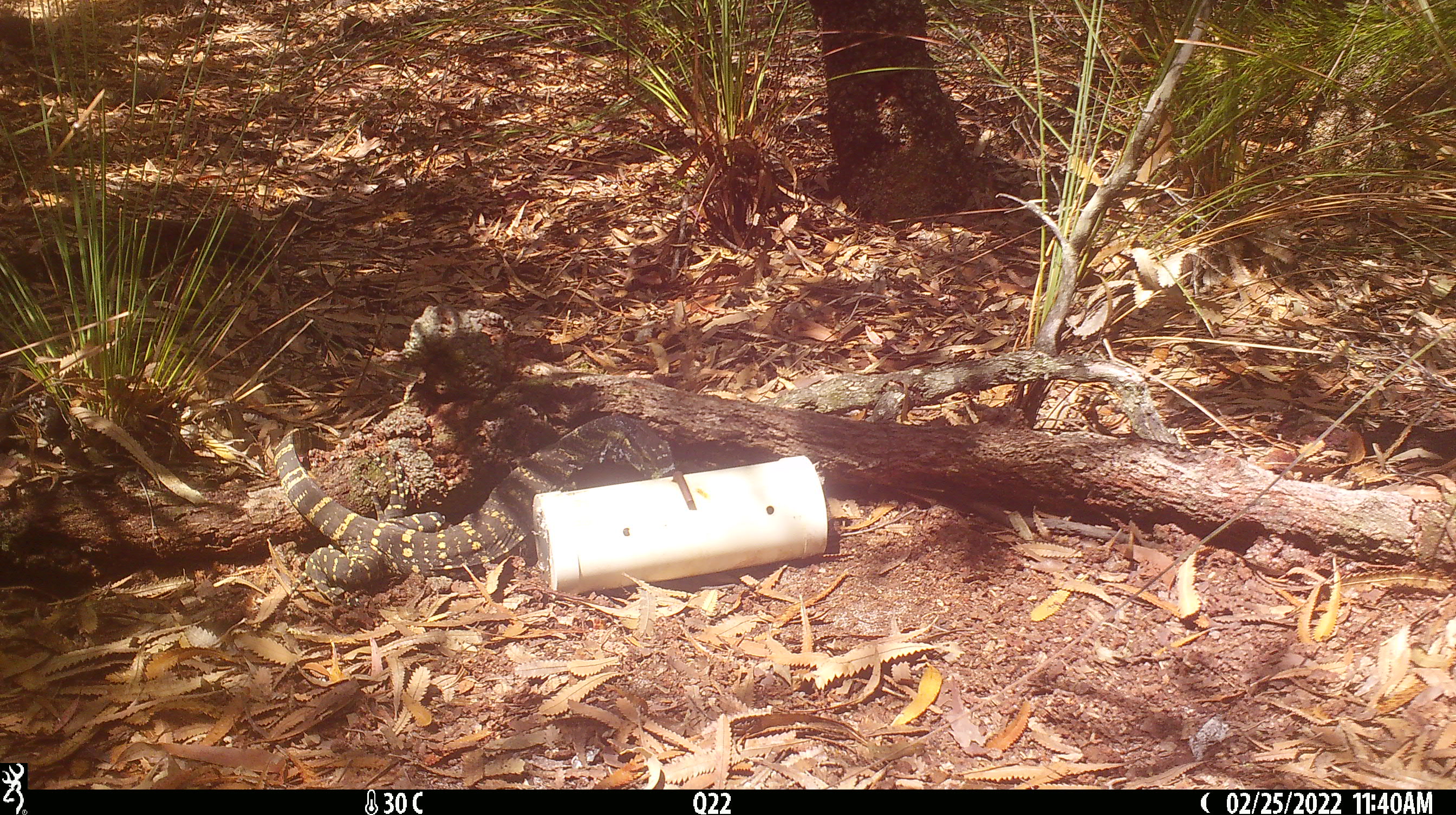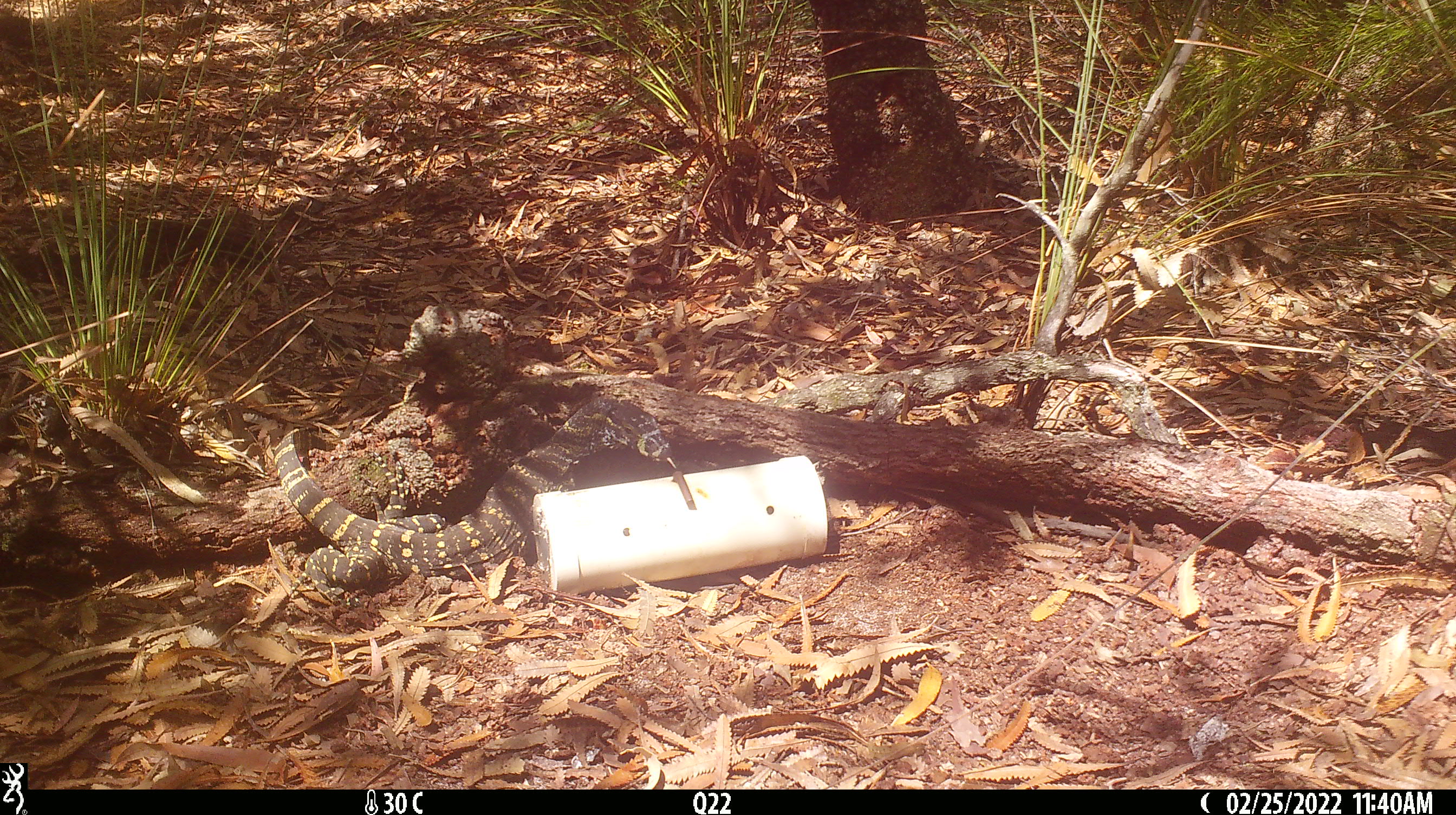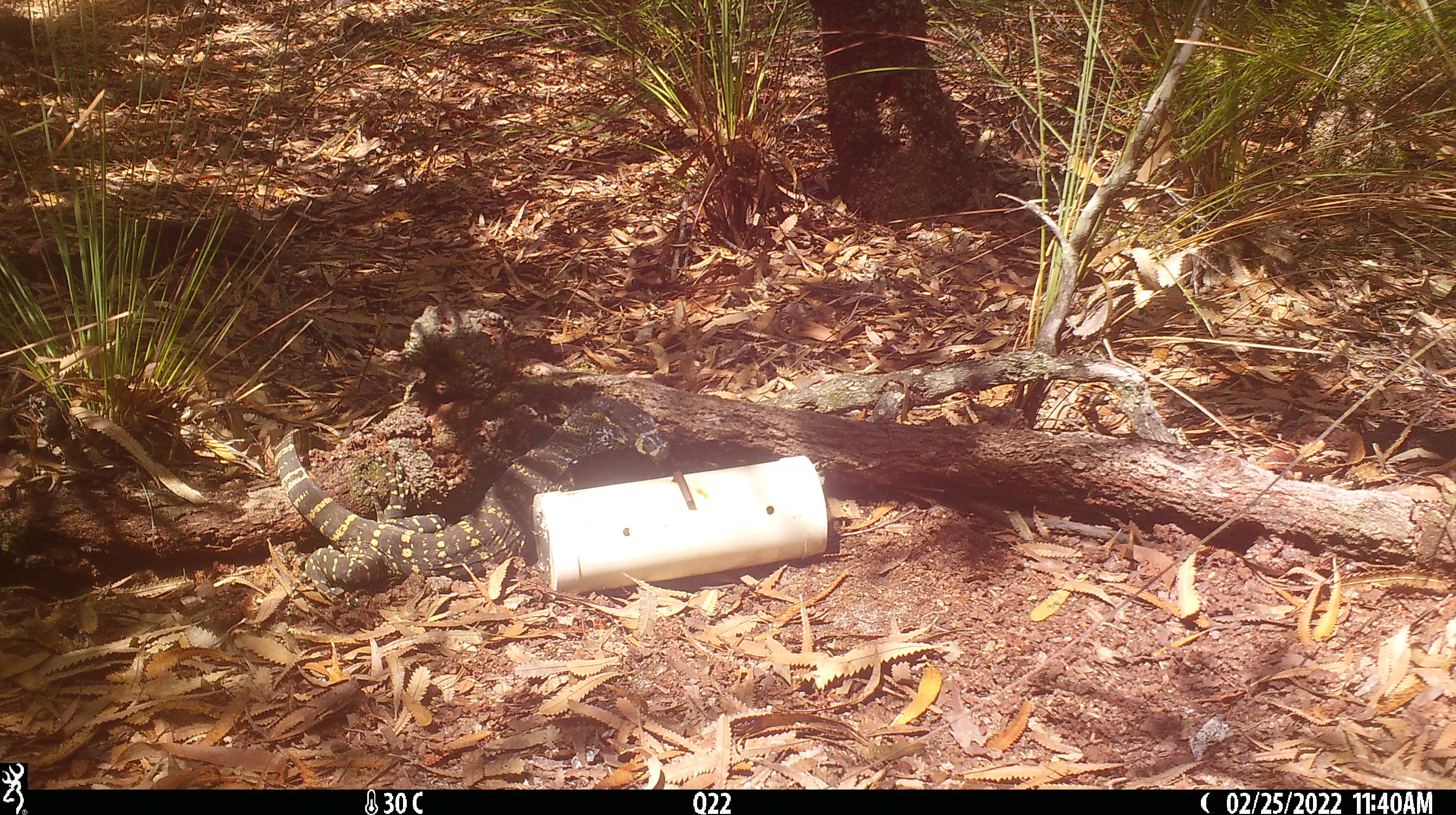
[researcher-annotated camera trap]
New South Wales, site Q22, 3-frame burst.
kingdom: Animalia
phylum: Chordata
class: Reptilia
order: Squamata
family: Varanidae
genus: Varanus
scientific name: Varanus varius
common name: lace monitor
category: goanna